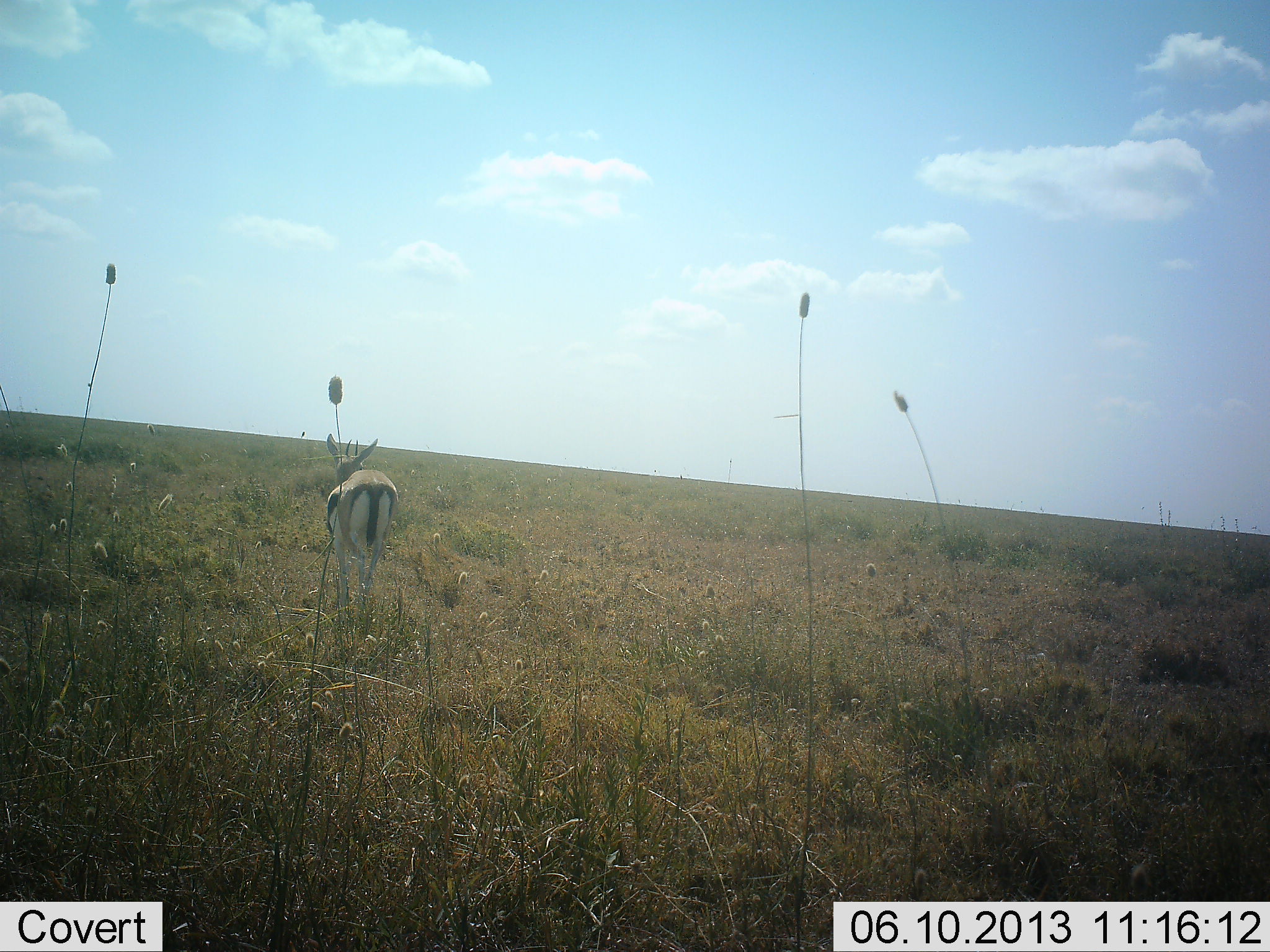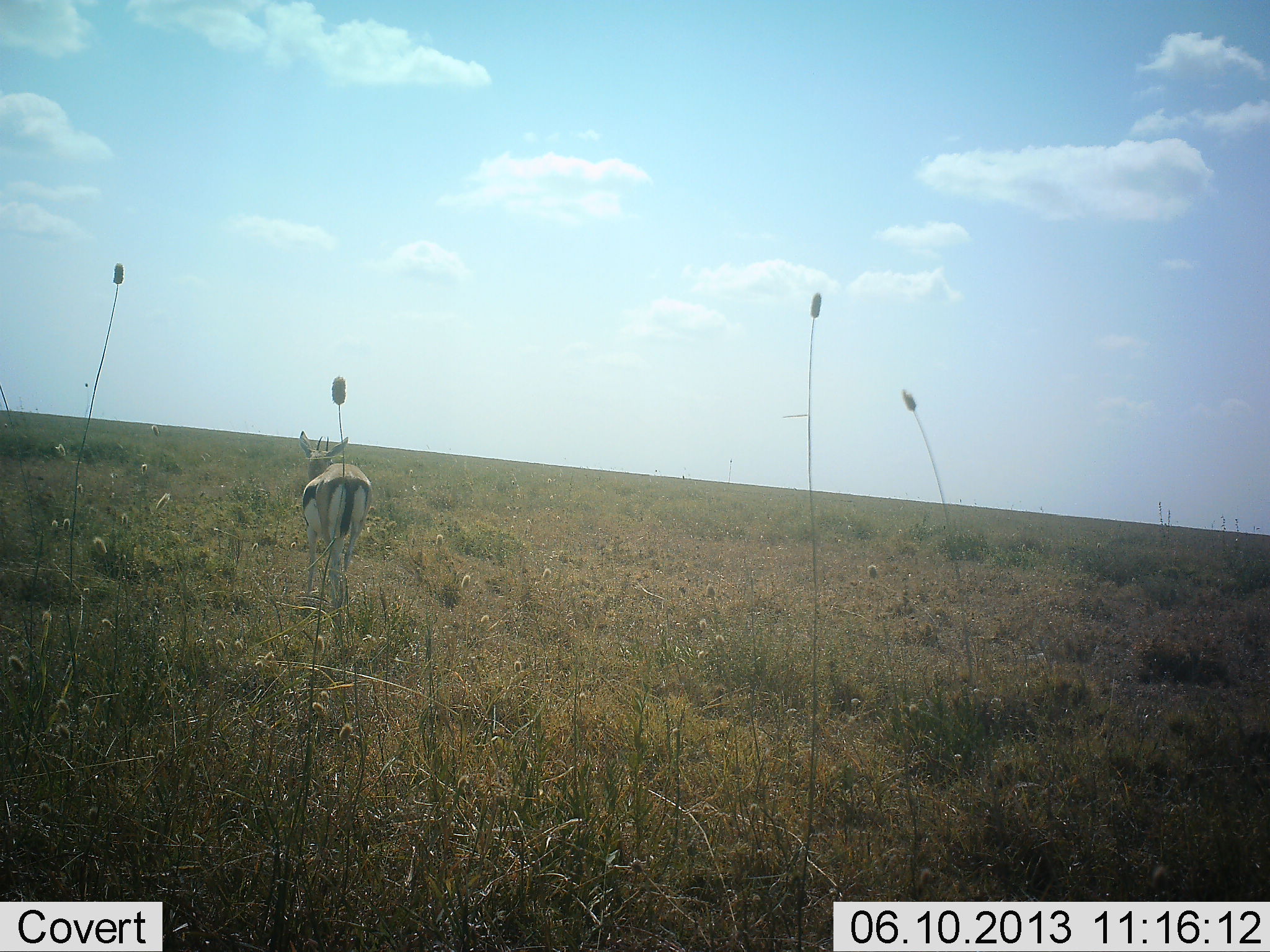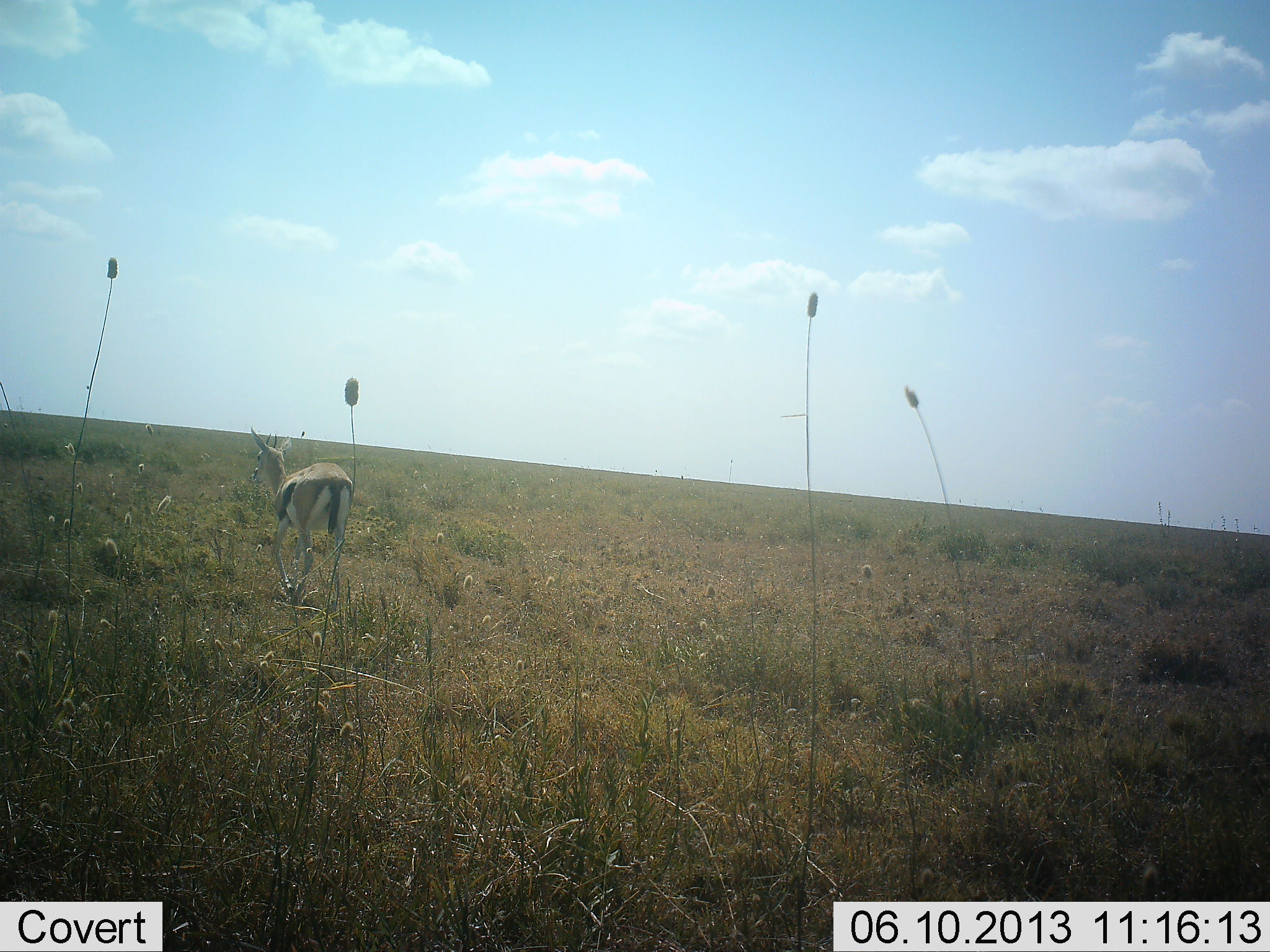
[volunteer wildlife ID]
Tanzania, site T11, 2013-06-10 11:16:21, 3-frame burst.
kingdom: Animalia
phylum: Chordata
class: Mammalia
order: Artiodactyla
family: Bovidae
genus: Eudorcas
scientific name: Eudorcas thomsonii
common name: thomson's gazelle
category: gazellethomsons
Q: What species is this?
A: Gazellethomsons (thomson's gazelle) (Eudorcas thomsonii).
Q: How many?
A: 1.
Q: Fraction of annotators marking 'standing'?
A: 8%.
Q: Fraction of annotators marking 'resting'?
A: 0%.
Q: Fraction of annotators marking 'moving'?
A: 92%.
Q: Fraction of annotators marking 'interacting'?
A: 0%.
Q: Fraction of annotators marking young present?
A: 0%.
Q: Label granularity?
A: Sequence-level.